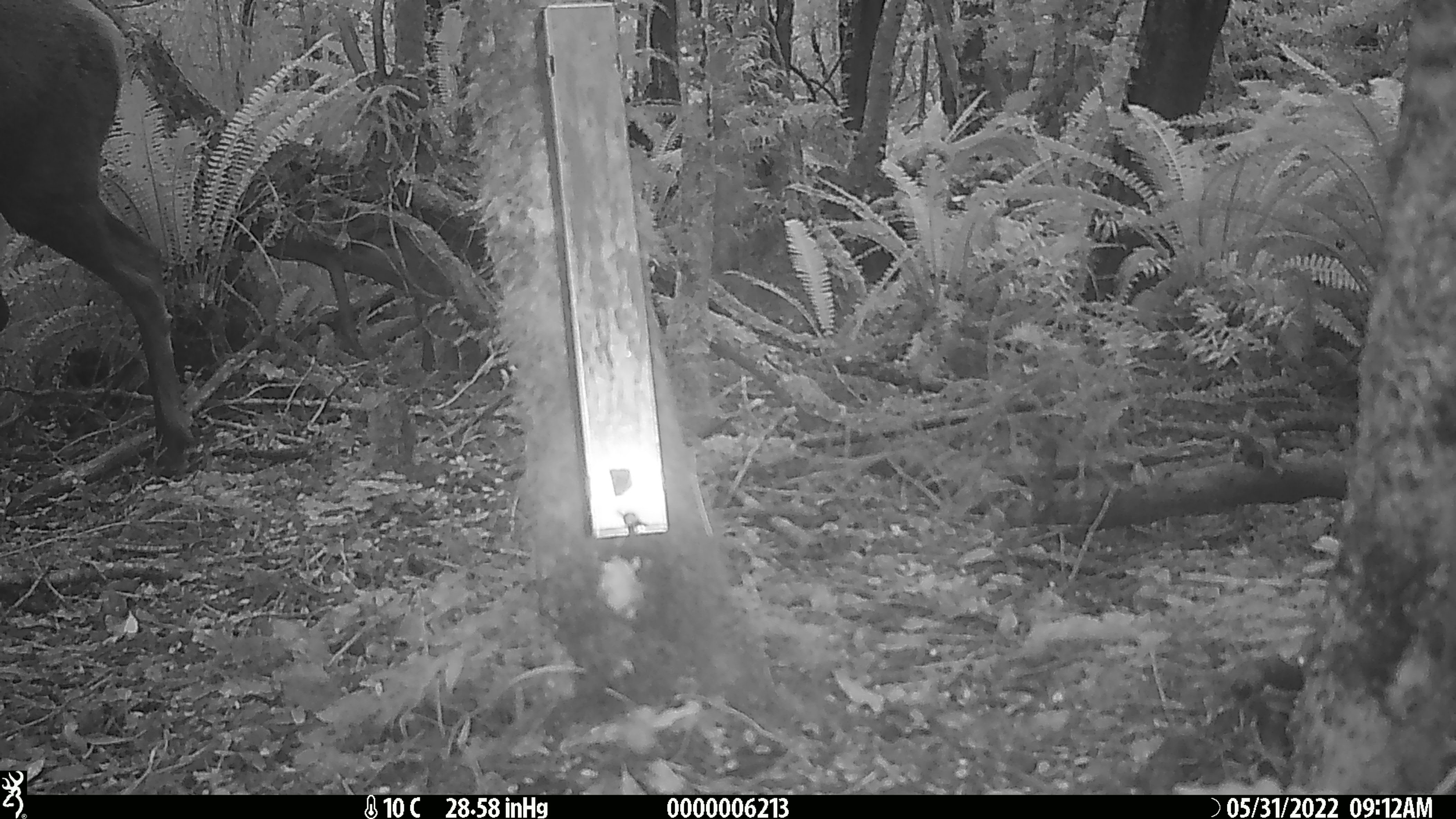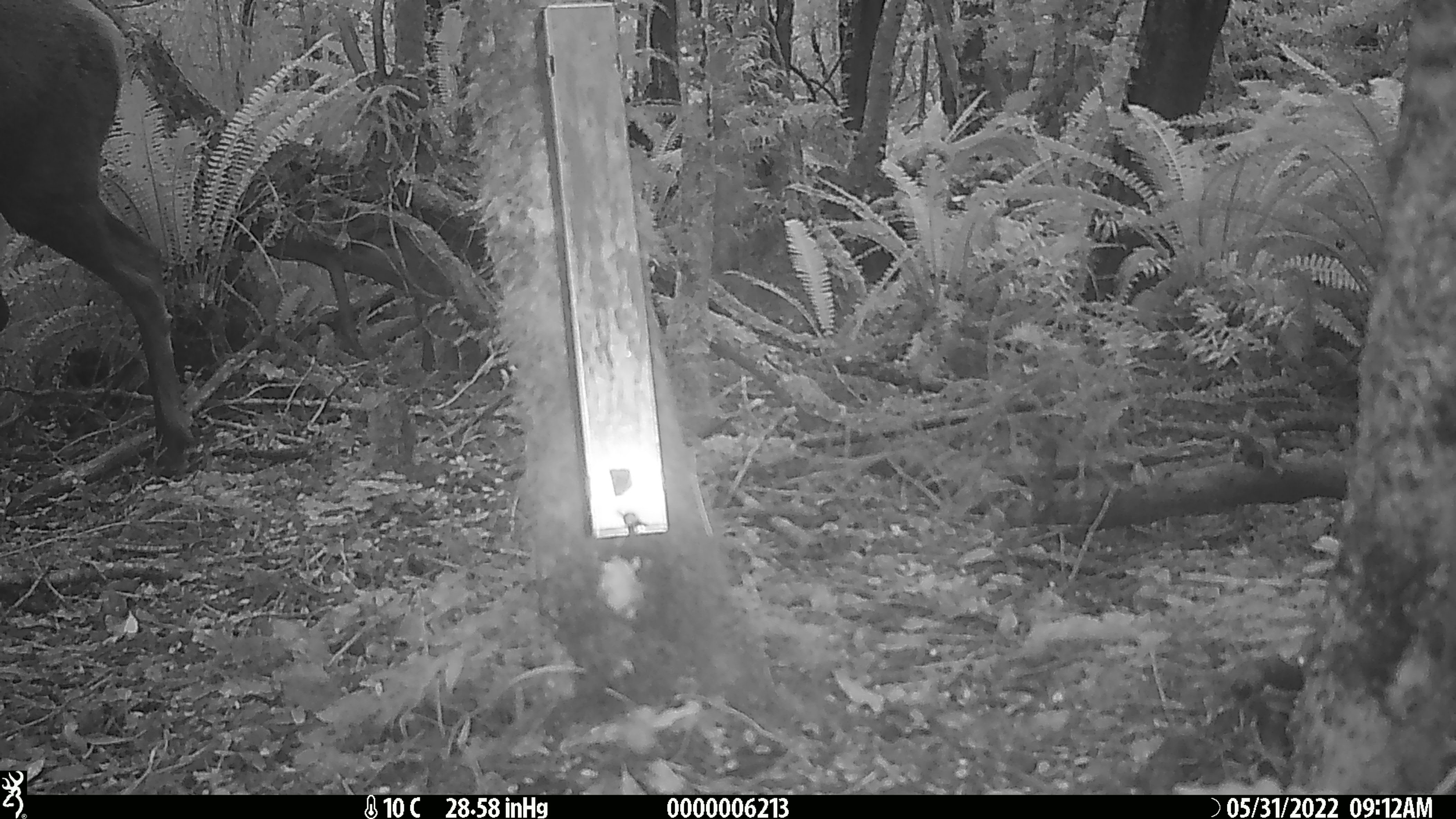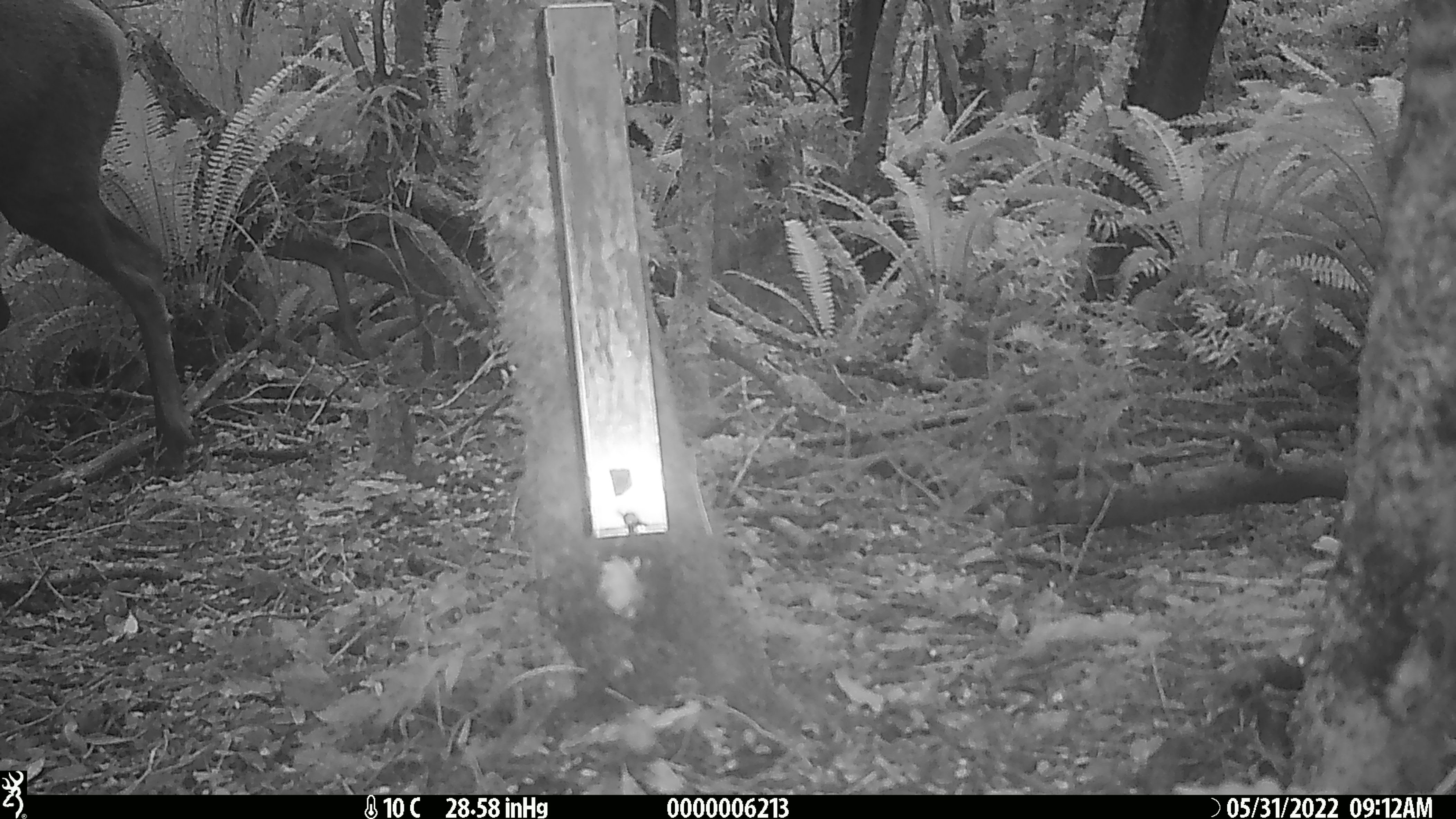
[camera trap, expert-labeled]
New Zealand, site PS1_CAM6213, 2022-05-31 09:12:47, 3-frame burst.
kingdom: Animalia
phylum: Chordata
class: Mammalia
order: Artiodactyla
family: Cervidae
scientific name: Cervidae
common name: deer